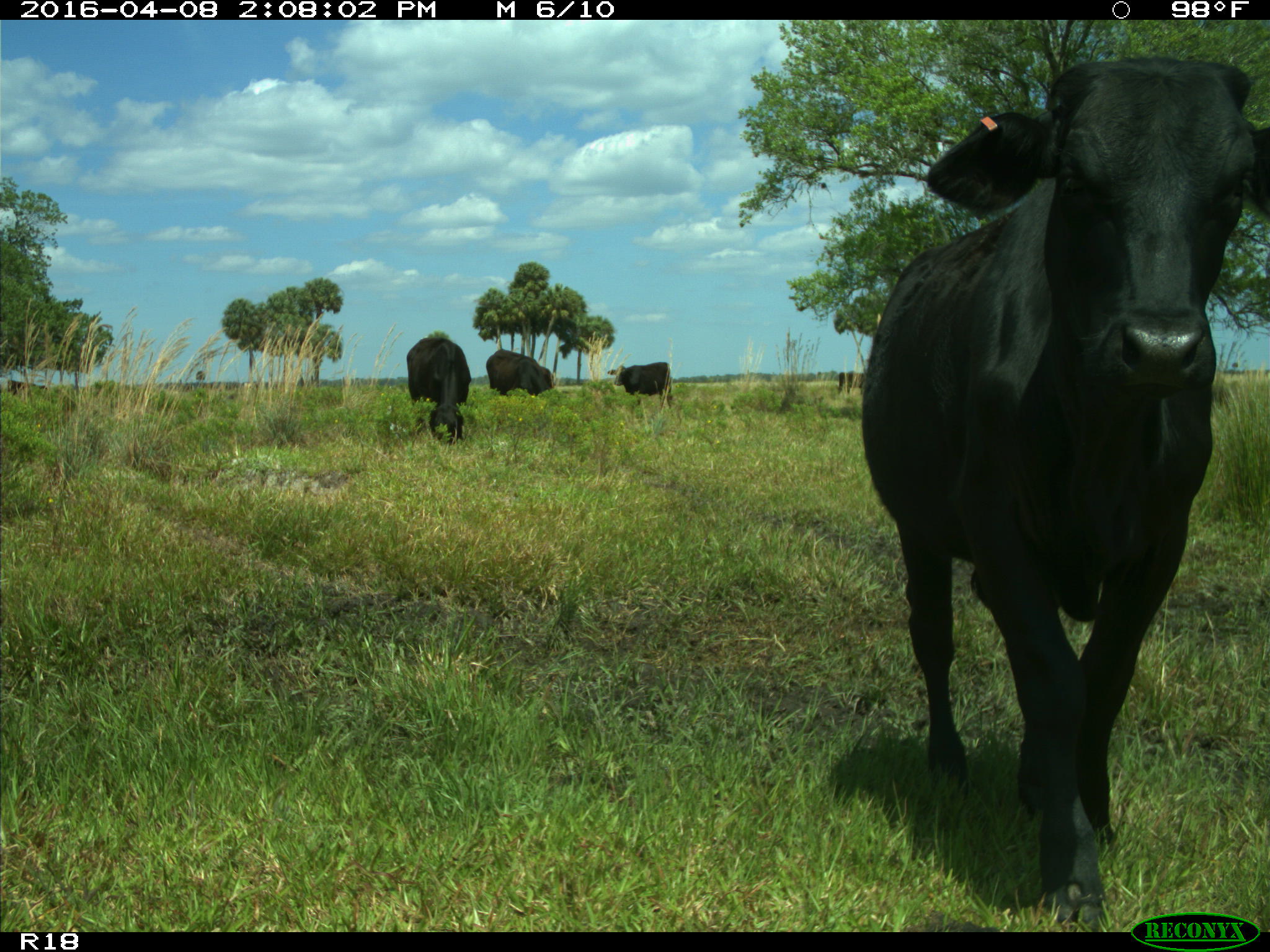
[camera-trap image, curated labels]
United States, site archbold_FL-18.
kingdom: Animalia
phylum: Chordata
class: Mammalia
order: Artiodactyla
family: Bovidae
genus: Bos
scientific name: Bos taurus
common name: domestic cow